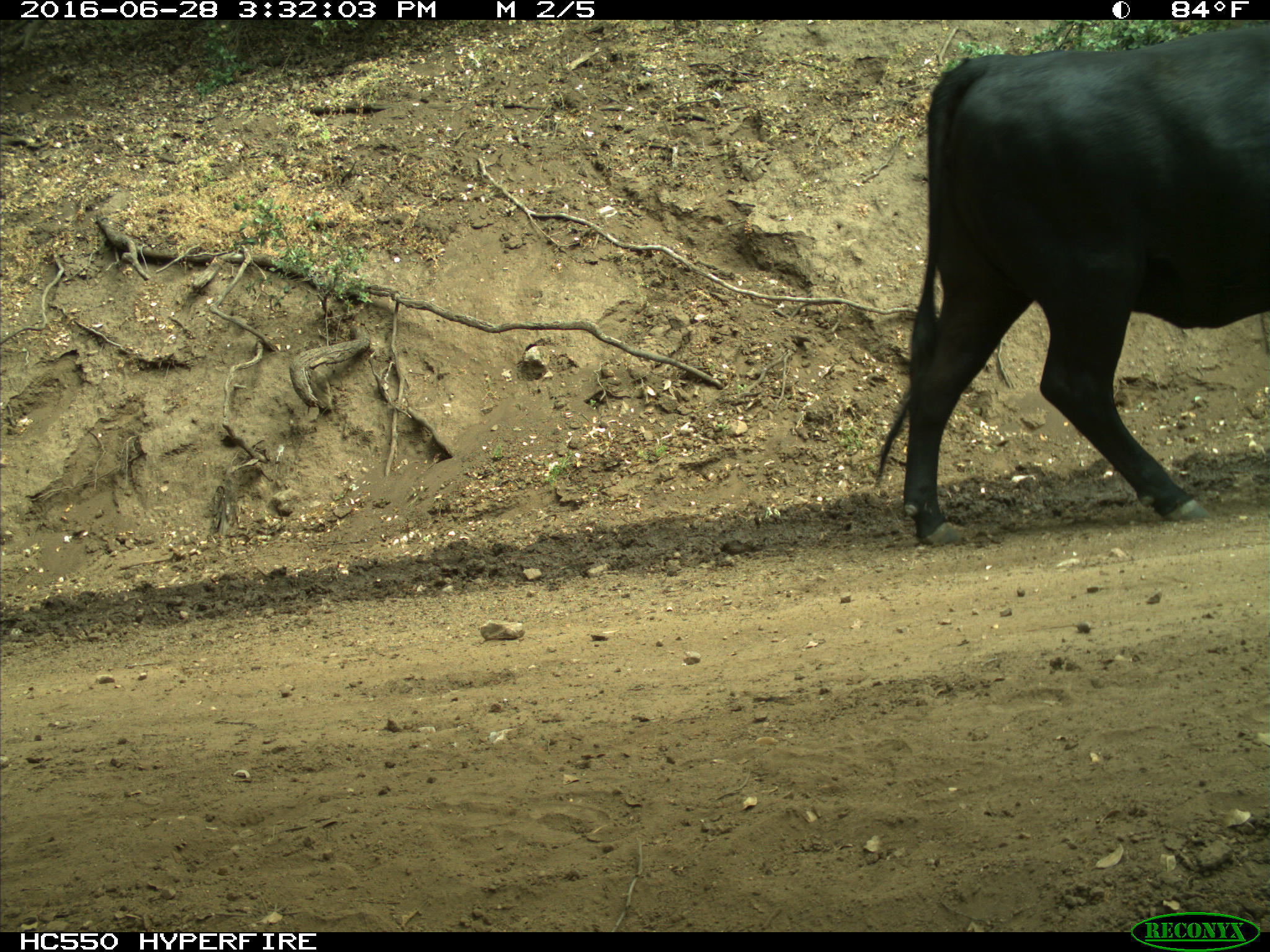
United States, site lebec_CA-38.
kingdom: Animalia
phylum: Chordata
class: Mammalia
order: Artiodactyla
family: Bovidae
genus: Bos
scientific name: Bos taurus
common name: domestic cow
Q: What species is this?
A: Bos taurus (domestic cow).